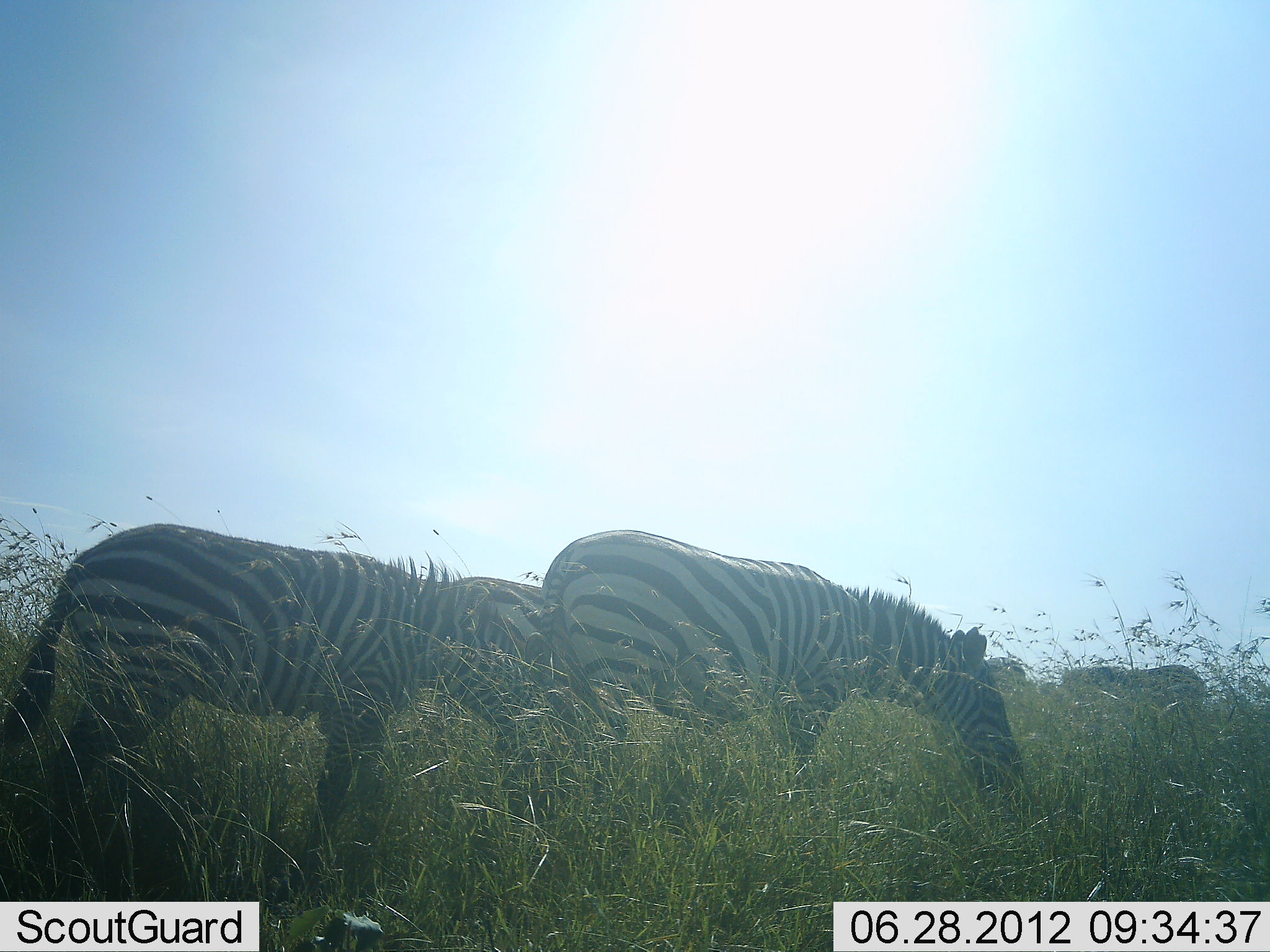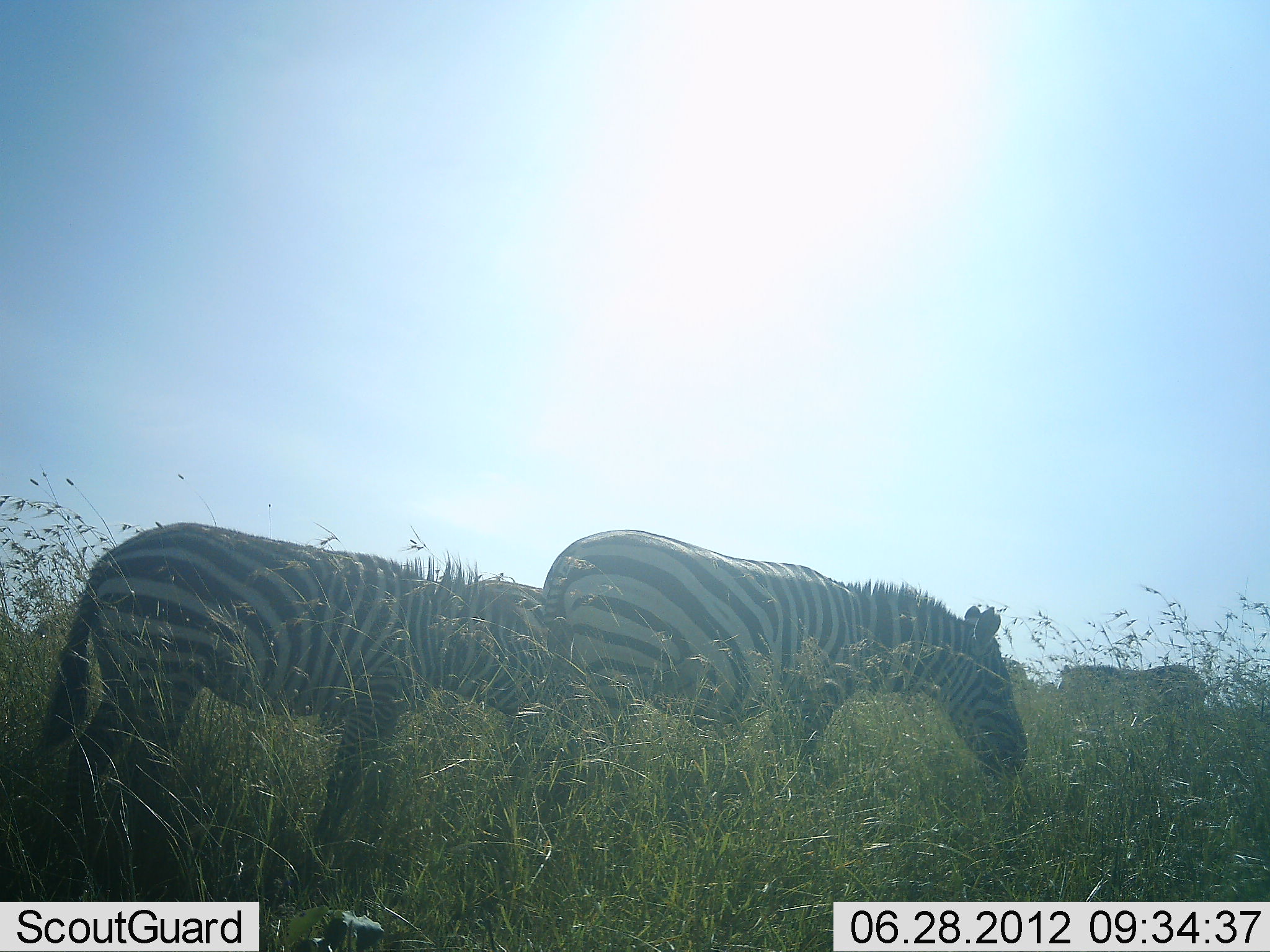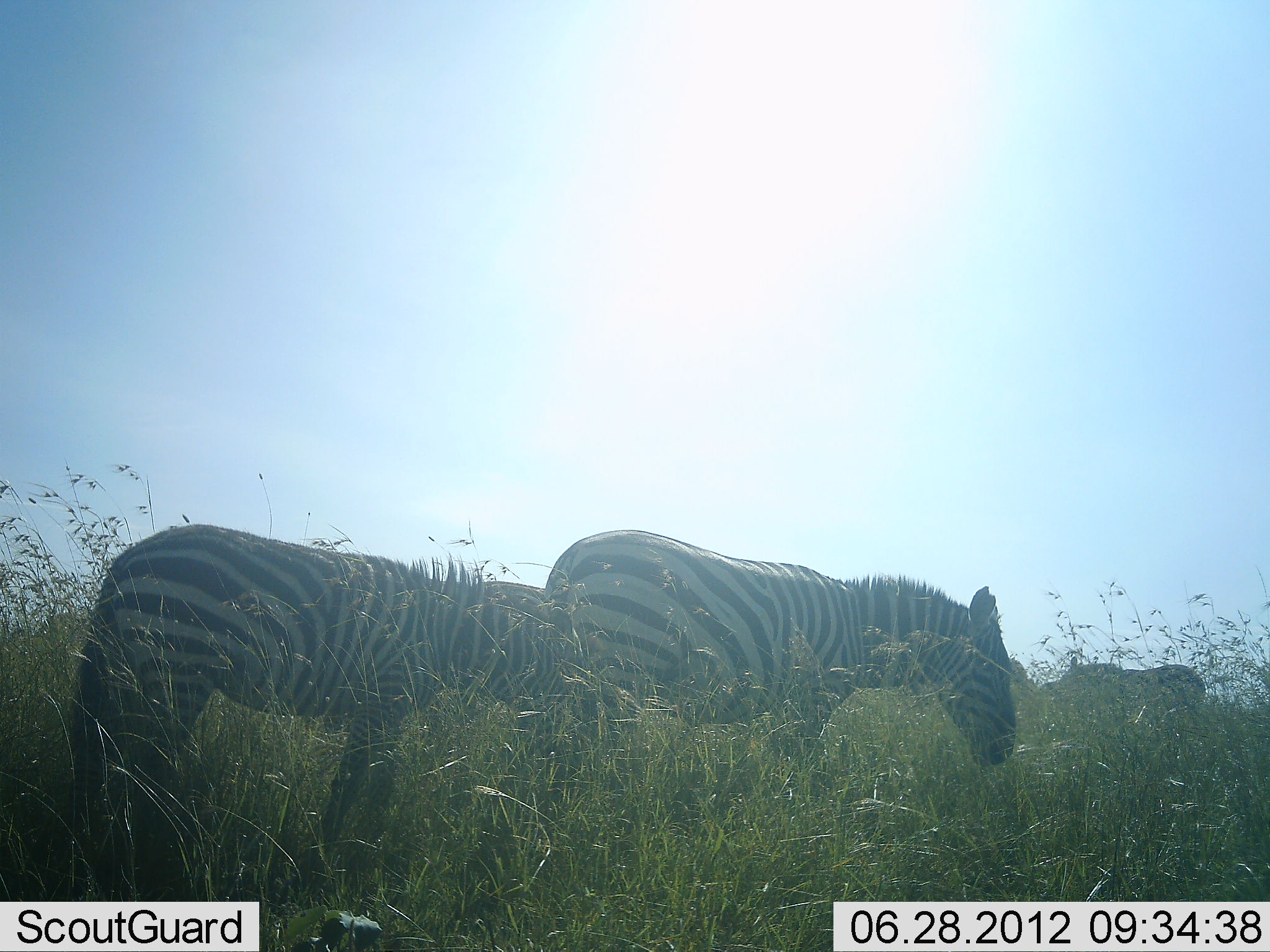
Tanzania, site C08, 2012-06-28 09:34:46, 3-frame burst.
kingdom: Animalia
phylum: Chordata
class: Mammalia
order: Perissodactyla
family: Equidae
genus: Equus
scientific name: Equus quagga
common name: plains zebra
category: zebra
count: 4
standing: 30%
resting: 0%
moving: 30%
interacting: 0%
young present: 0%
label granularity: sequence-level